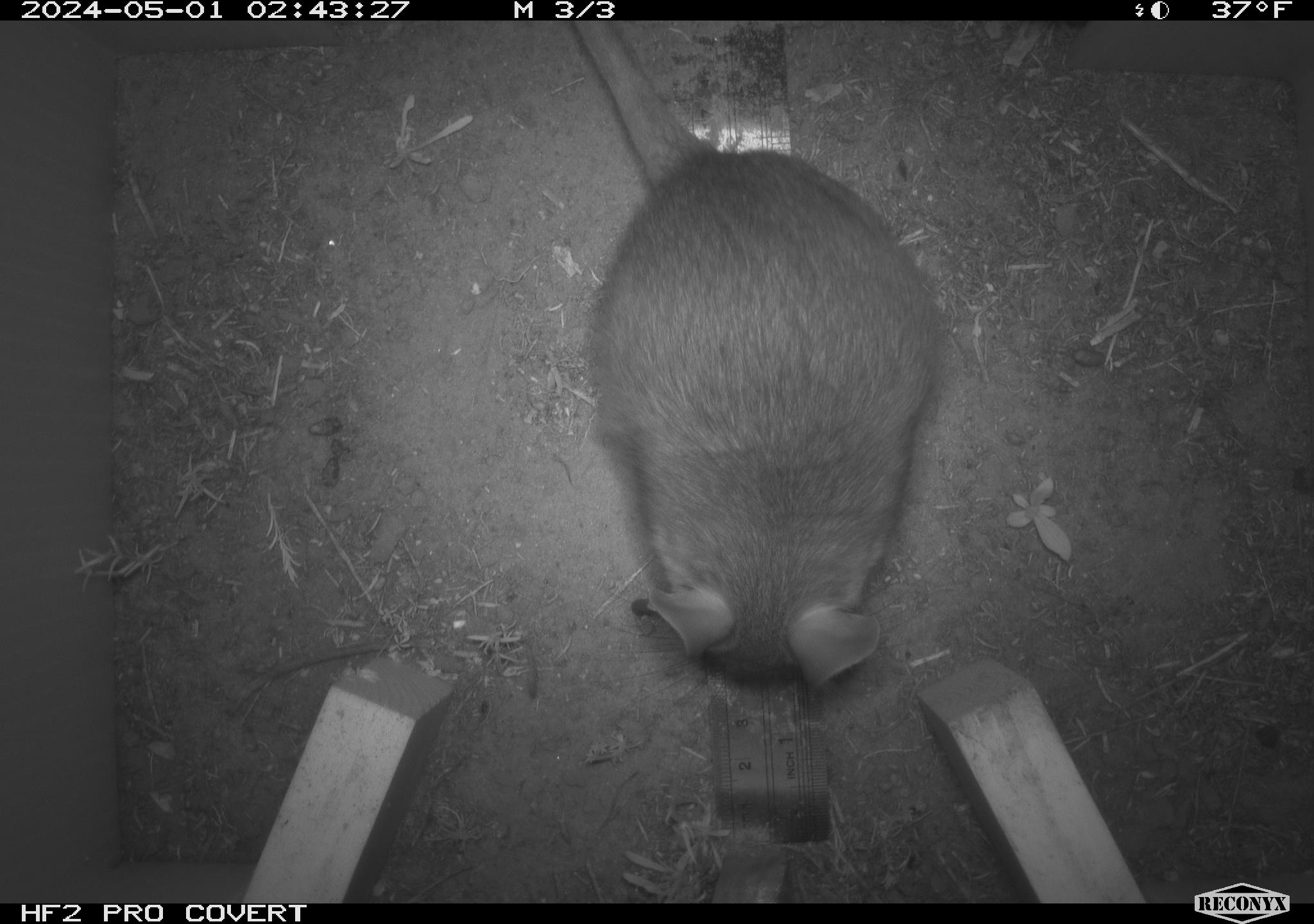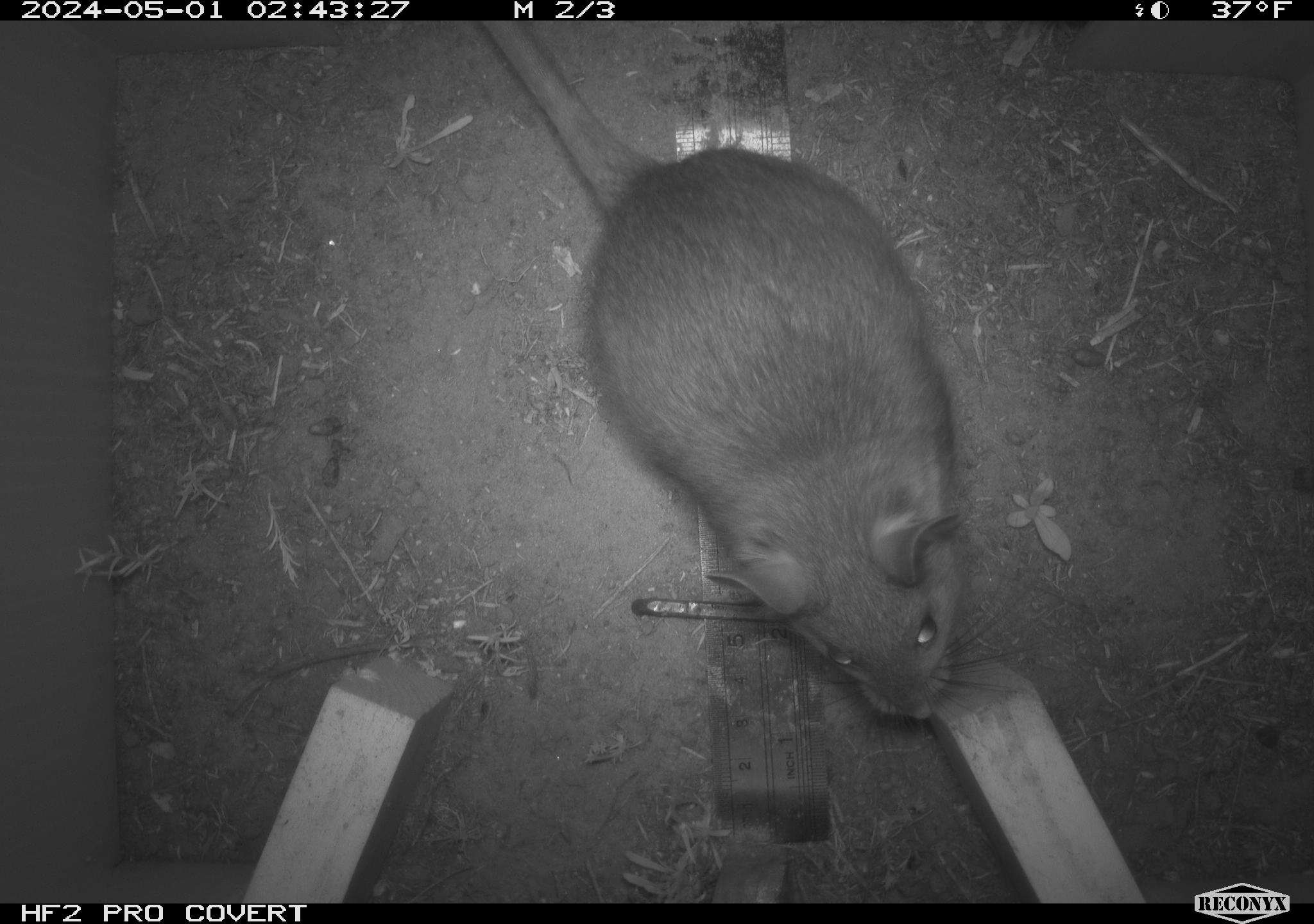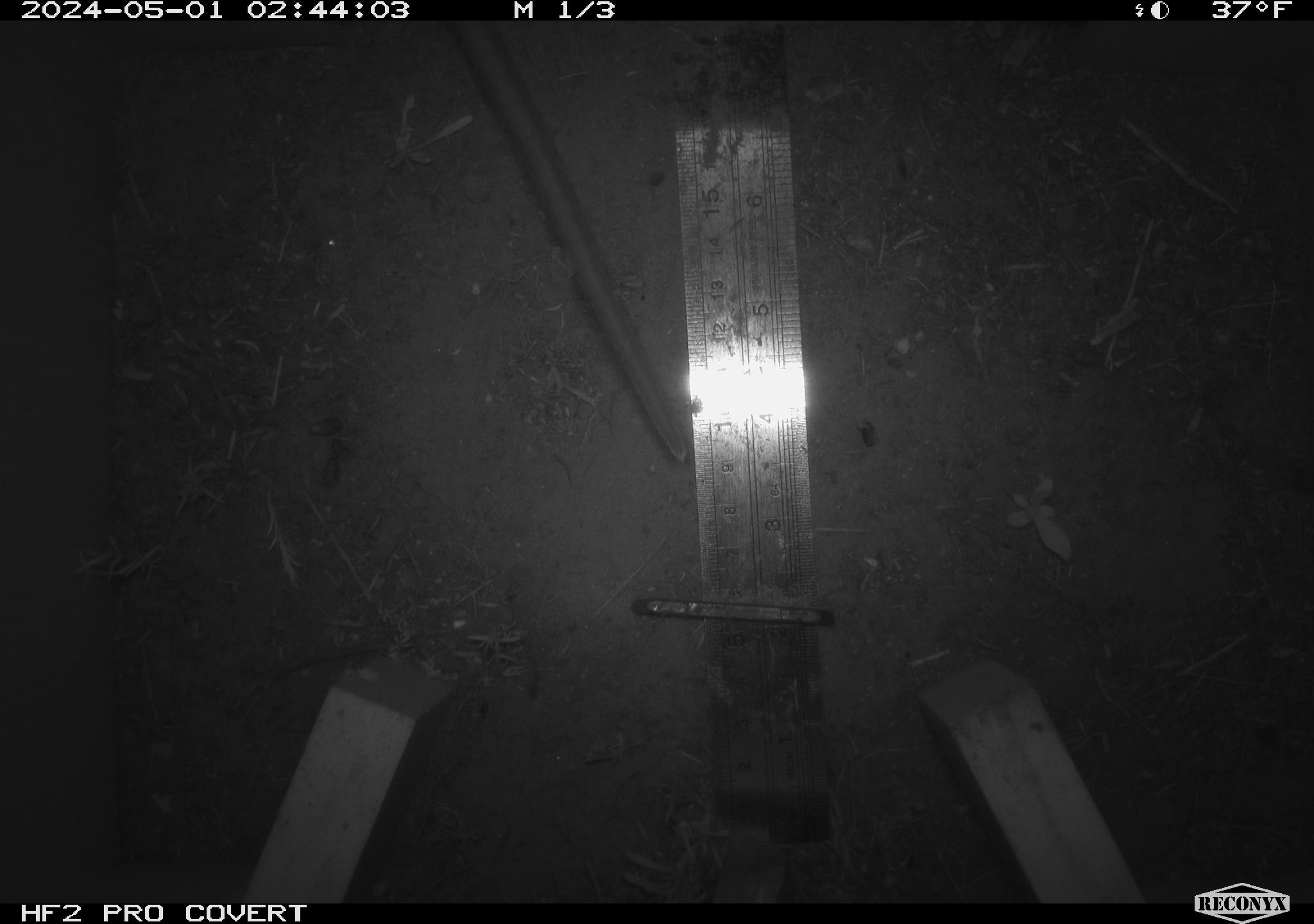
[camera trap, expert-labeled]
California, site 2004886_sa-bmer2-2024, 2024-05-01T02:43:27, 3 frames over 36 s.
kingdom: Animalia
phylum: Chordata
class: Mammalia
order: Rodentia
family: Cricetidae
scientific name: Cricetidae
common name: hamsters, voles, lemmings, and allies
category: cricetidae family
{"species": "cricetidae family (hamsters, voles, lemmings, and allies) (Cricetidae)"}